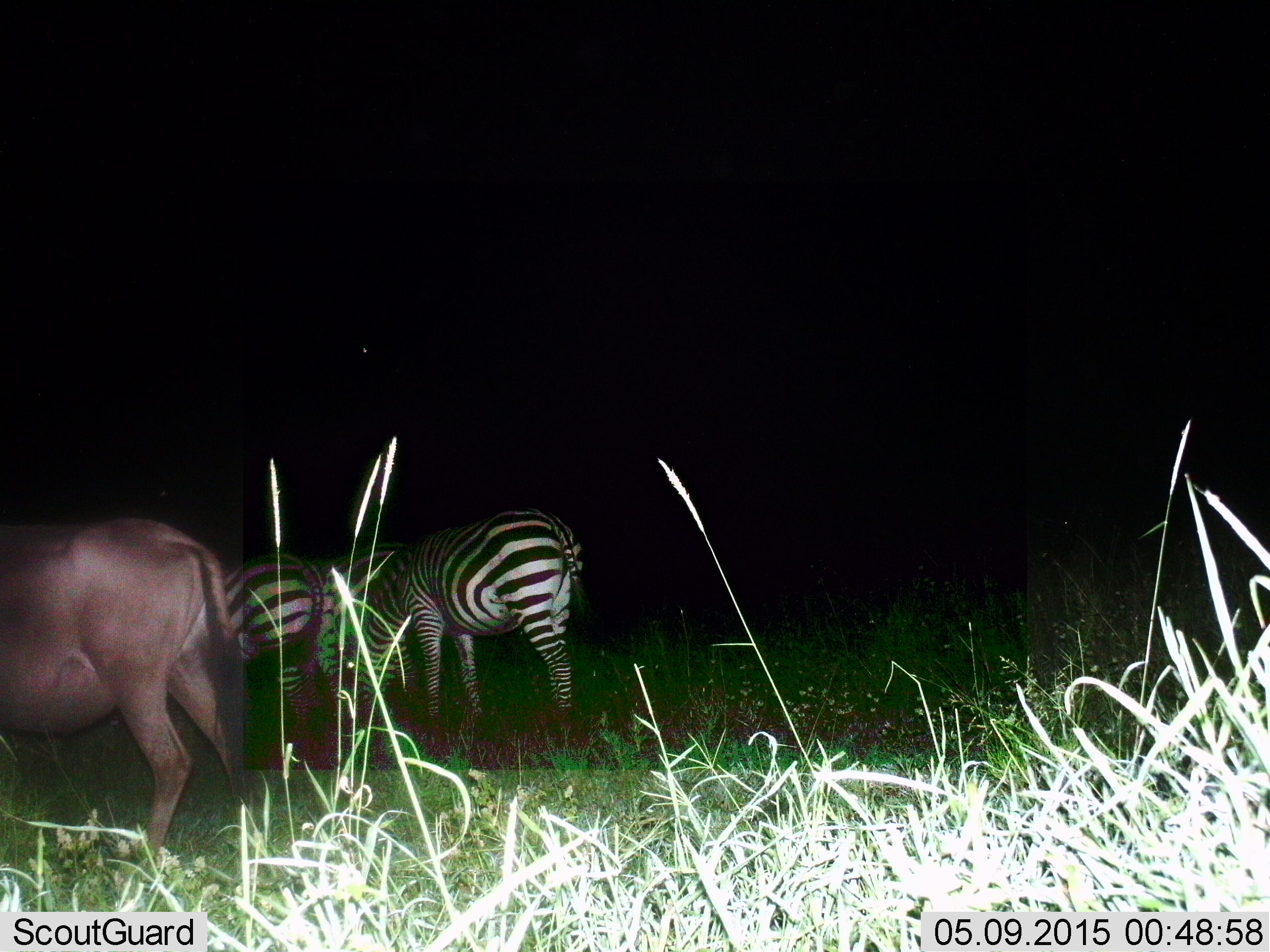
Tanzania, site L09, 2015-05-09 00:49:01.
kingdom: Animalia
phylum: Chordata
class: Mammalia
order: Artiodactyla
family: Bovidae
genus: Connochaetes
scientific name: Connochaetes taurinus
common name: blue wildebeest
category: wildebeest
Wildebeest (blue wildebeest) (Connochaetes taurinus), count 1. Behavior (volunteer vote fractions): standing 70%, resting 0%, moving 10%, interacting 0%. Young present (vote fraction): 0%. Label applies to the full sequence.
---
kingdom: Animalia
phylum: Chordata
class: Mammalia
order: Perissodactyla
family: Equidae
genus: Equus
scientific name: Equus quagga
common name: plains zebra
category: zebra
Zebra (plains zebra) (Equus quagga), count 3. Behavior (volunteer vote fractions): standing 44%, resting 0%, moving 6%, interacting 0%. Young present (vote fraction): 0%. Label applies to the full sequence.